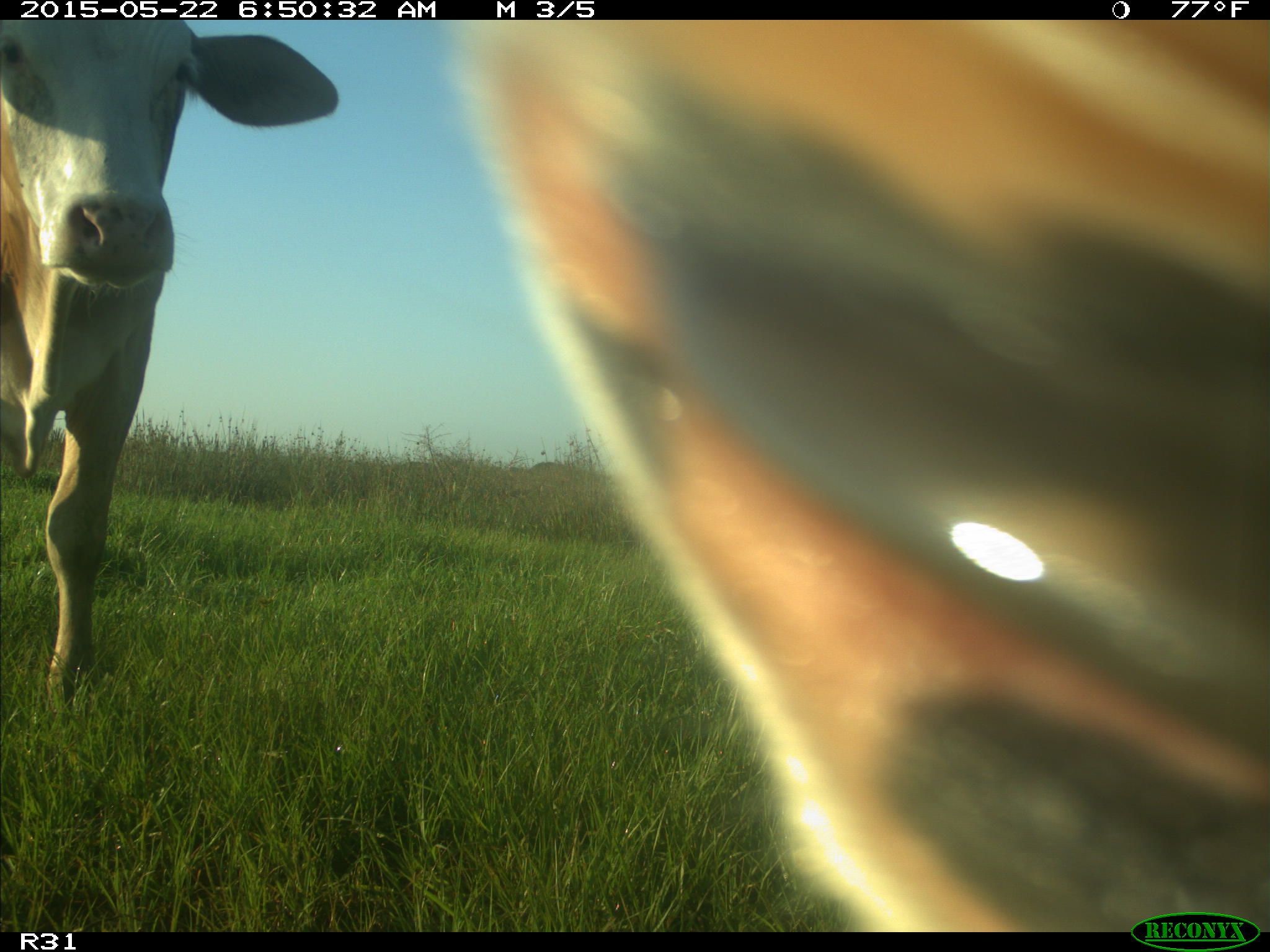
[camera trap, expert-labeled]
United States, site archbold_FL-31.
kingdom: Animalia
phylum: Chordata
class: Mammalia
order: Artiodactyla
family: Bovidae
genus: Bos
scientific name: Bos taurus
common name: domestic cow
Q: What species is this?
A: Bos taurus (domestic cow).